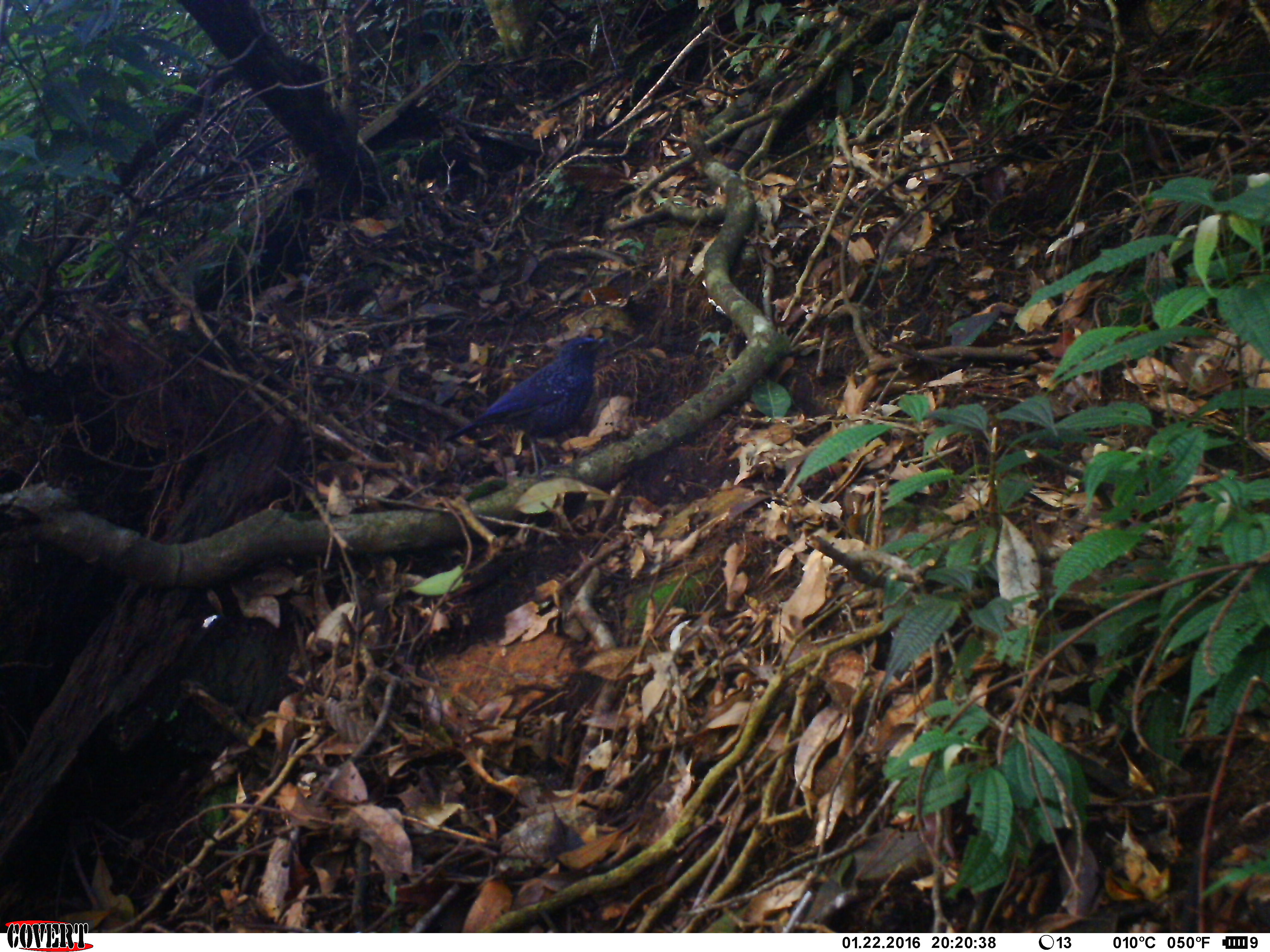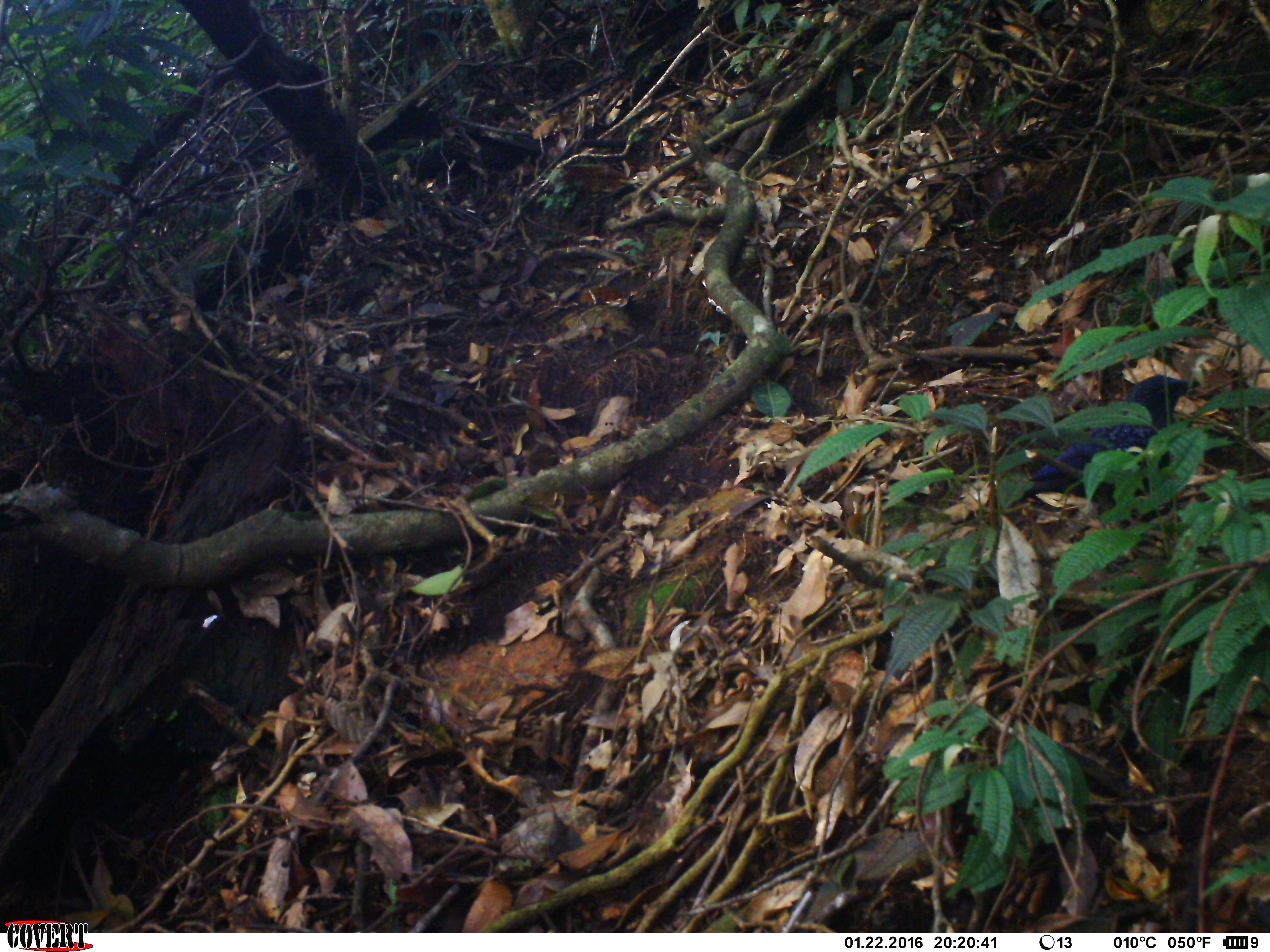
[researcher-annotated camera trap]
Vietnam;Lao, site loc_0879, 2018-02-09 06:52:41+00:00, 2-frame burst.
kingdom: Animalia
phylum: Chordata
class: Aves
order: Passeriformes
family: Muscicapidae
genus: Myophonus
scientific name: Myophonus caeruleus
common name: blue whistling thrush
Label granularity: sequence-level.